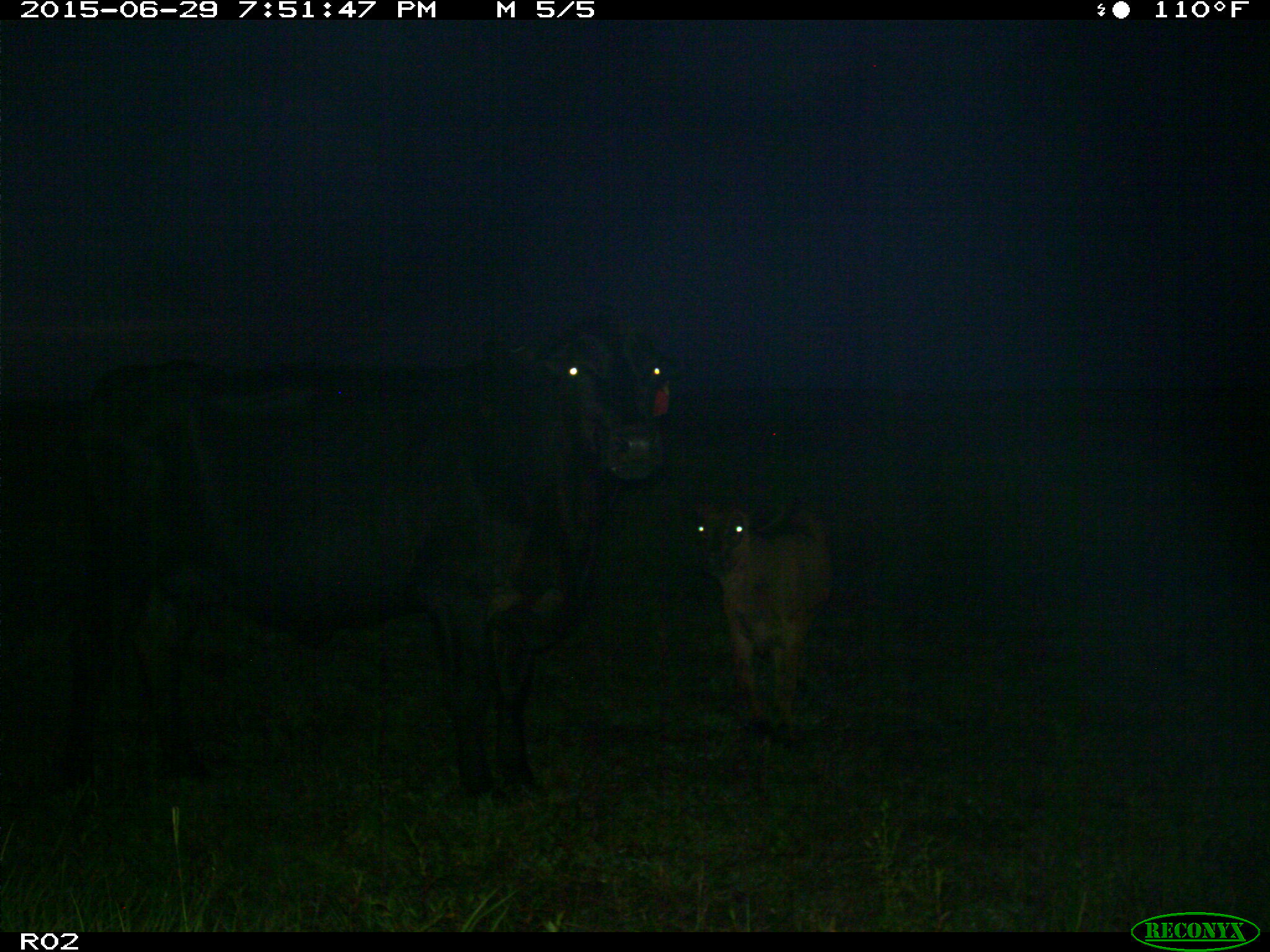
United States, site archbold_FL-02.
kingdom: Animalia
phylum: Chordata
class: Mammalia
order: Artiodactyla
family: Bovidae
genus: Bos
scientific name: Bos taurus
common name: domestic cow